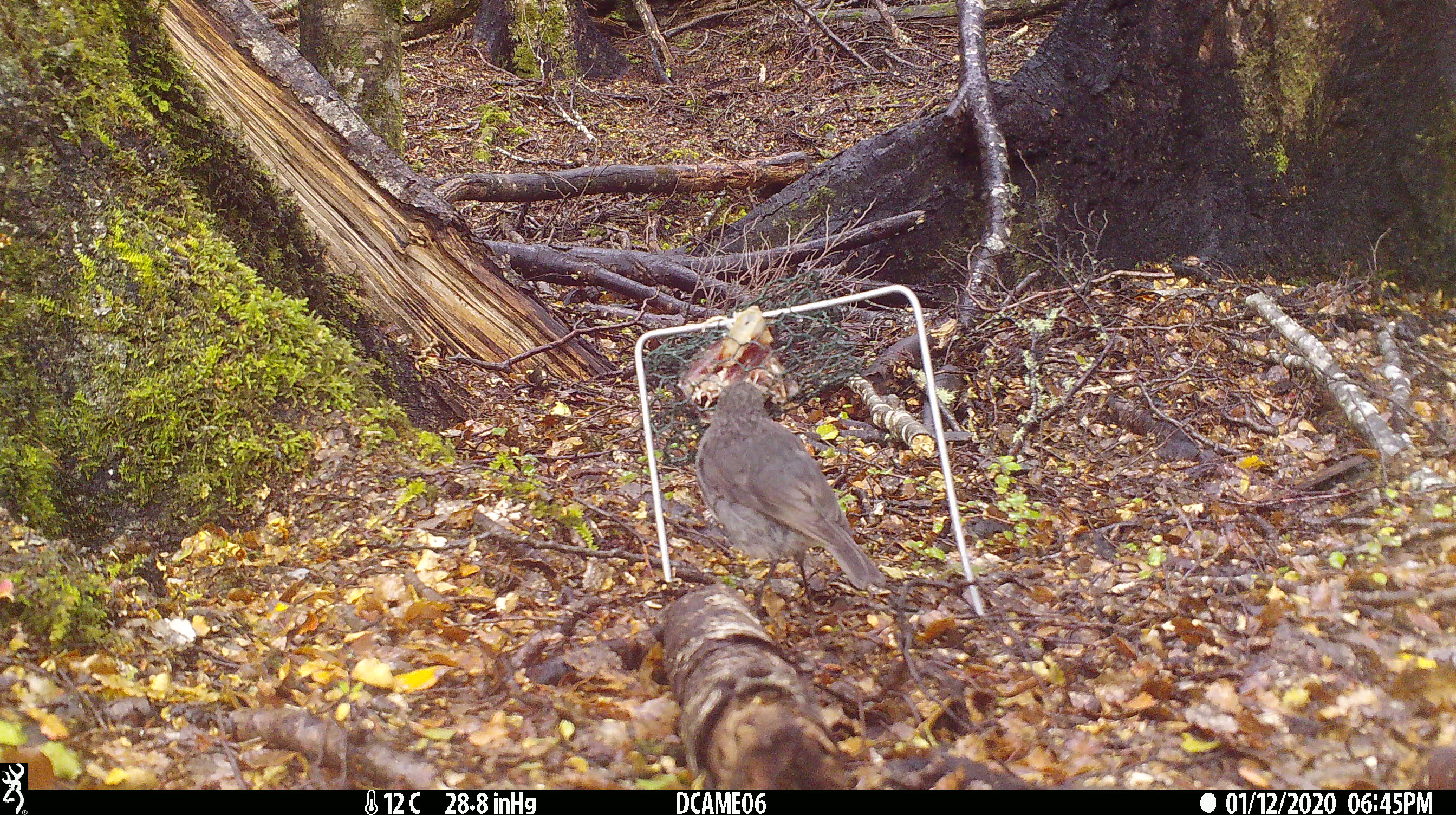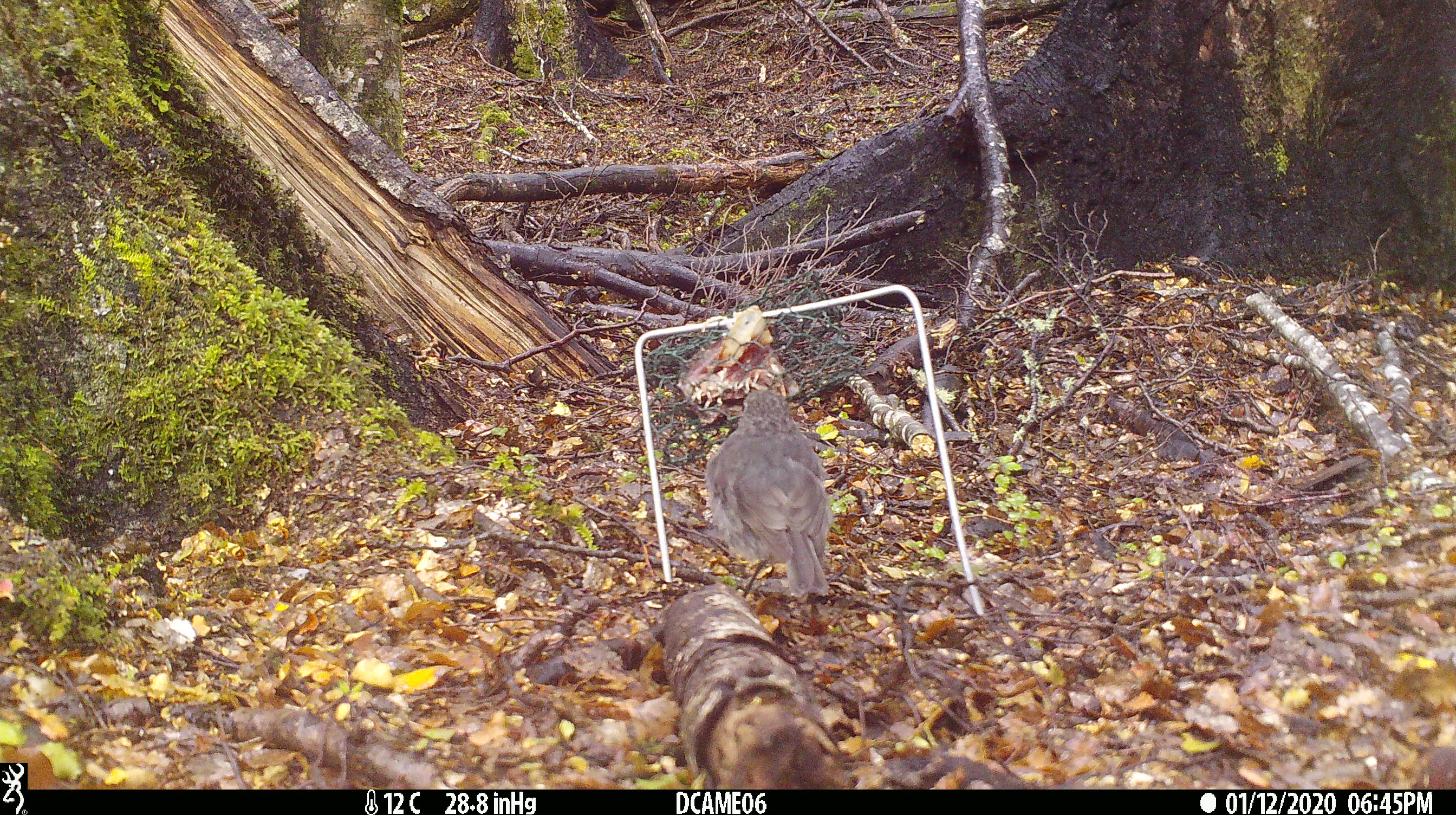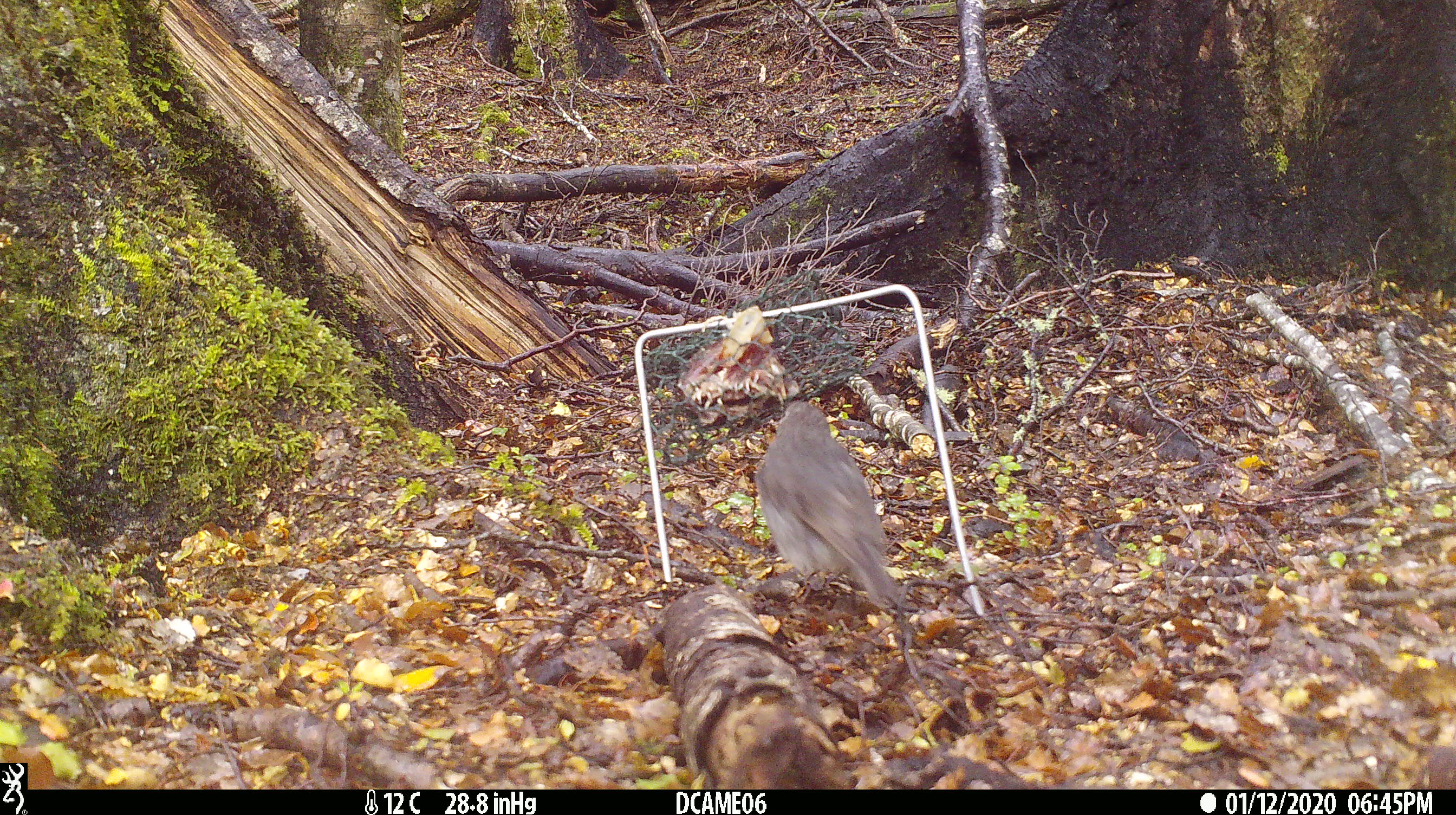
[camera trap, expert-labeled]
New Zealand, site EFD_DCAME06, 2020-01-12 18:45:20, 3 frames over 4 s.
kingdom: Animalia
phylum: Chordata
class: Aves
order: Passeriformes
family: Petroicidae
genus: Petroica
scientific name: Petroica australis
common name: new zealand robin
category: robin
Robin (new zealand robin) (Petroica australis).